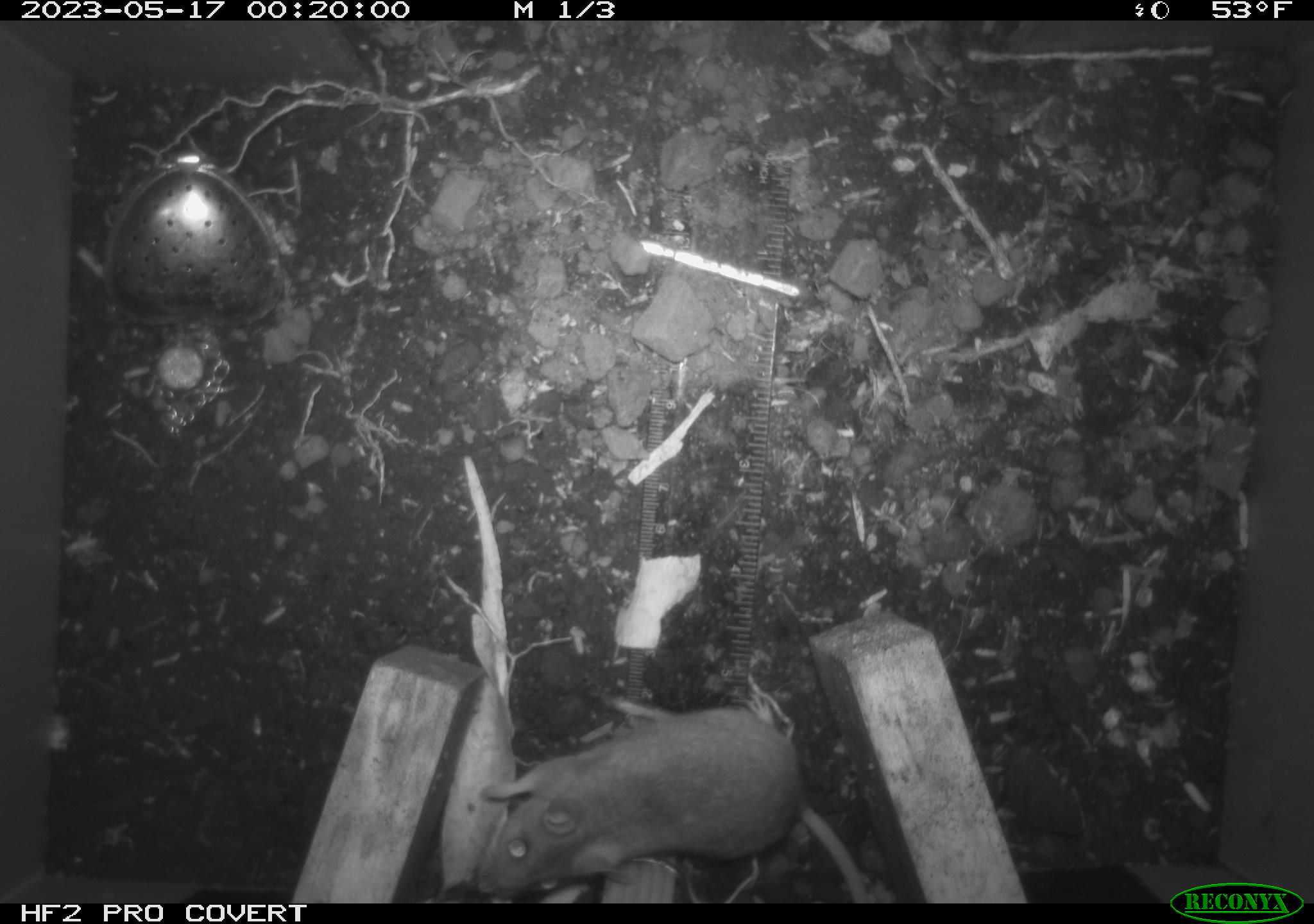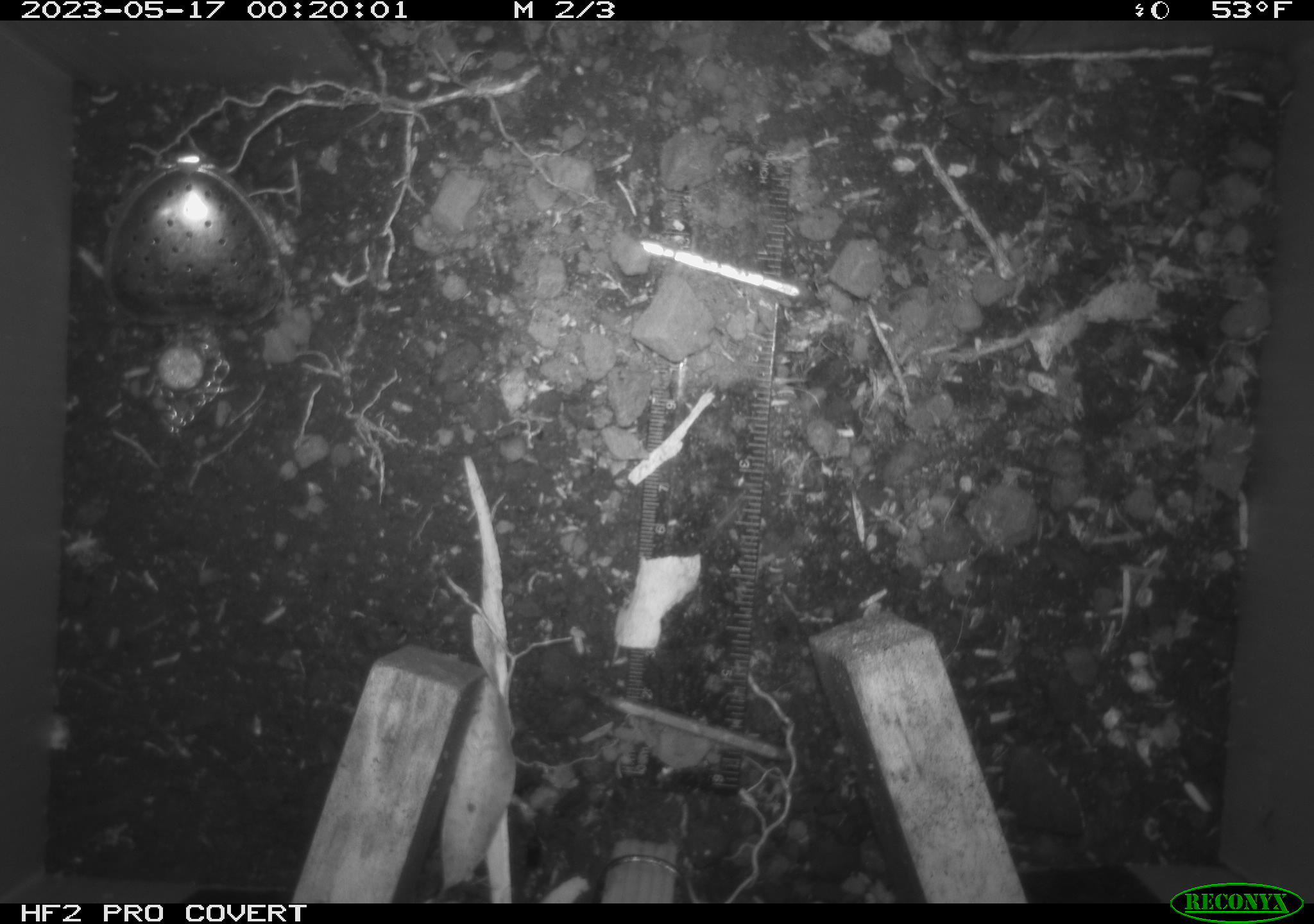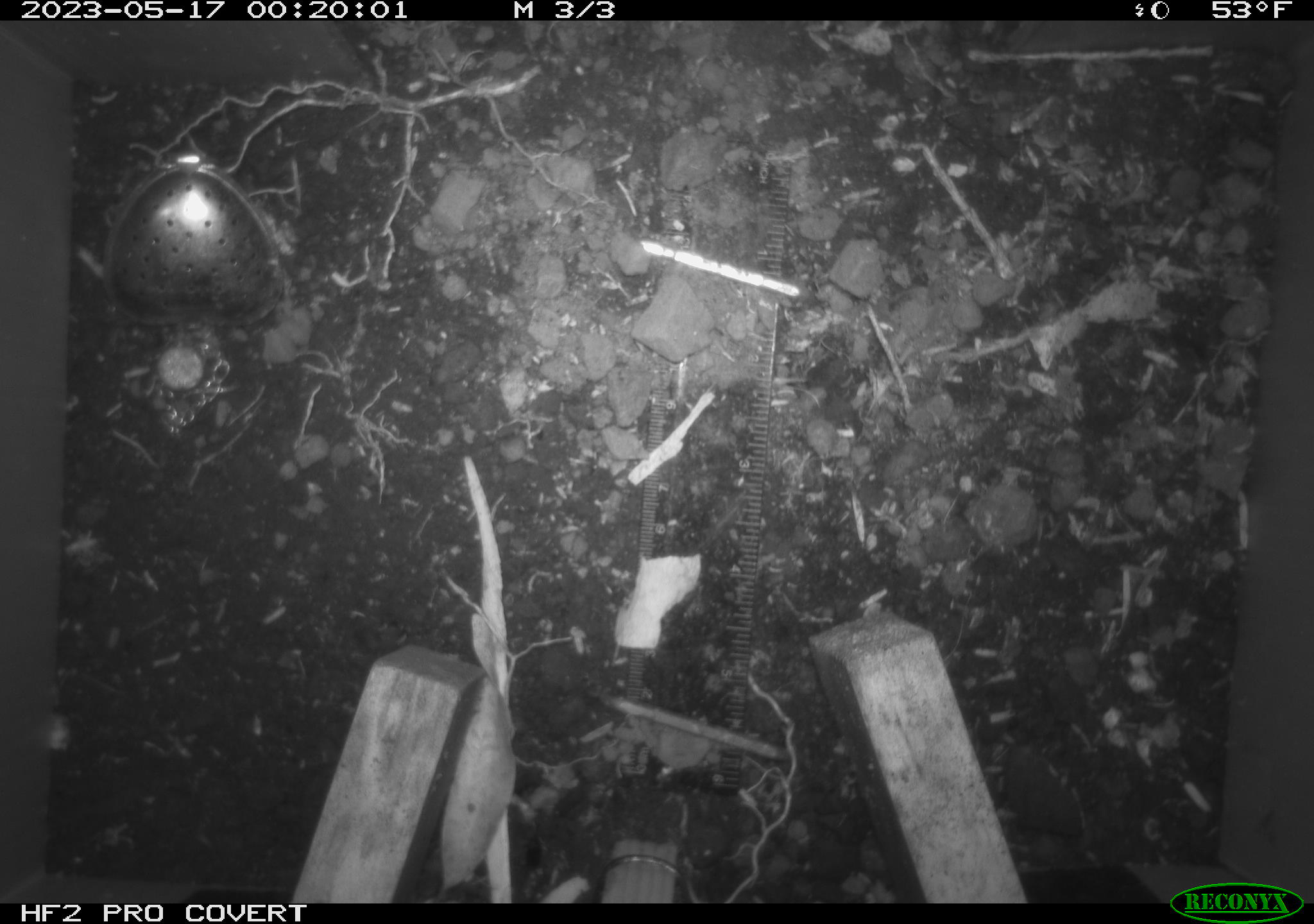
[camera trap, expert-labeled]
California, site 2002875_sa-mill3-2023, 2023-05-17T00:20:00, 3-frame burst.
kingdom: Animalia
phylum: Chordata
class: Mammalia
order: Rodentia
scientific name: Rodentia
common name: mouse species